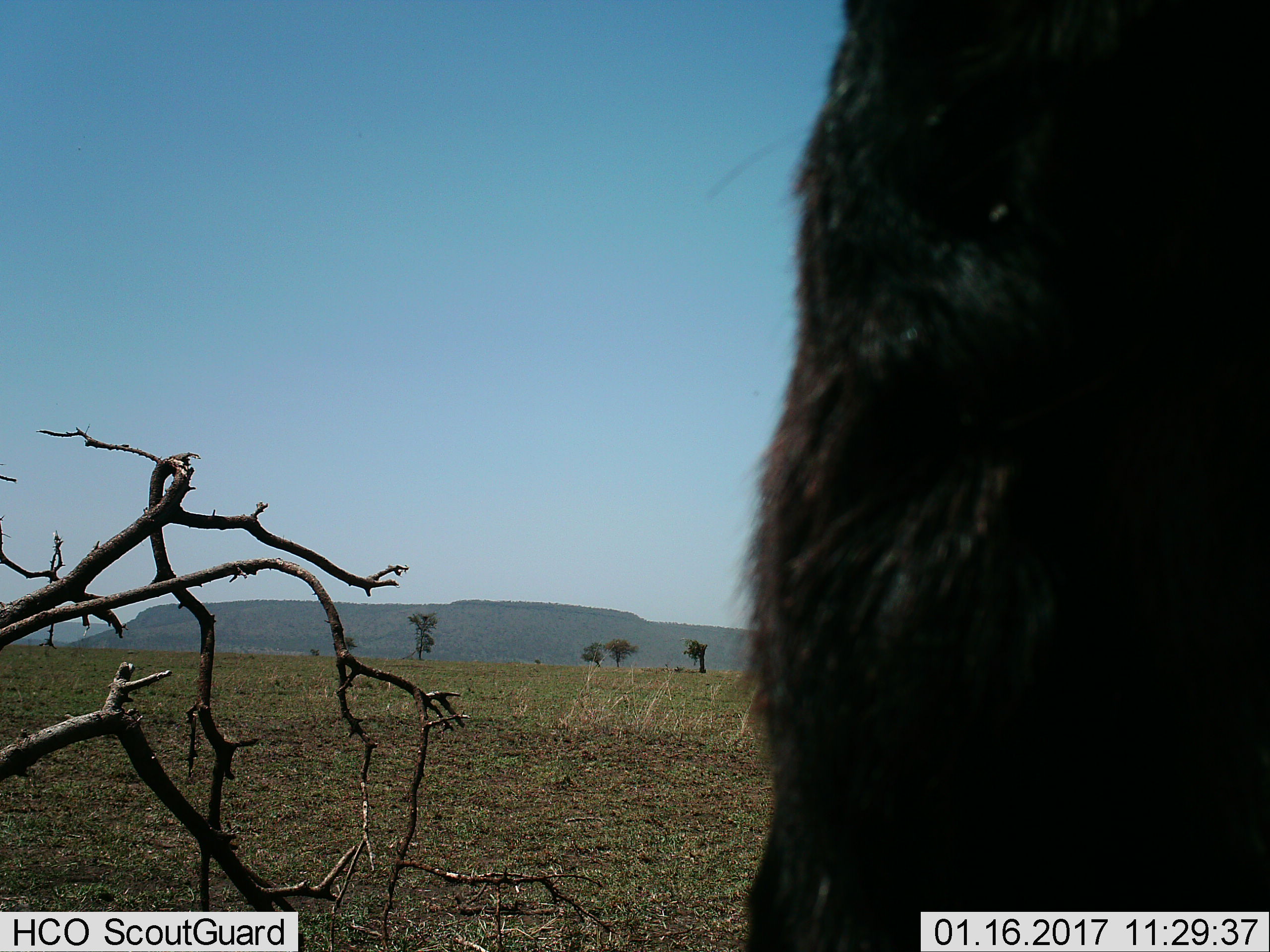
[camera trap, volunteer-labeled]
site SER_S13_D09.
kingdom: Animalia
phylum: Chordata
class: Mammalia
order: Artiodactyla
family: Bovidae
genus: Connochaetes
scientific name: Connochaetes taurinus taurinus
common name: blue wildebeest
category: wildebeestblue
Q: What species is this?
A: Wildebeestblue (blue wildebeest) (Connochaetes taurinus taurinus).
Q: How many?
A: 1.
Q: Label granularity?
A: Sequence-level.